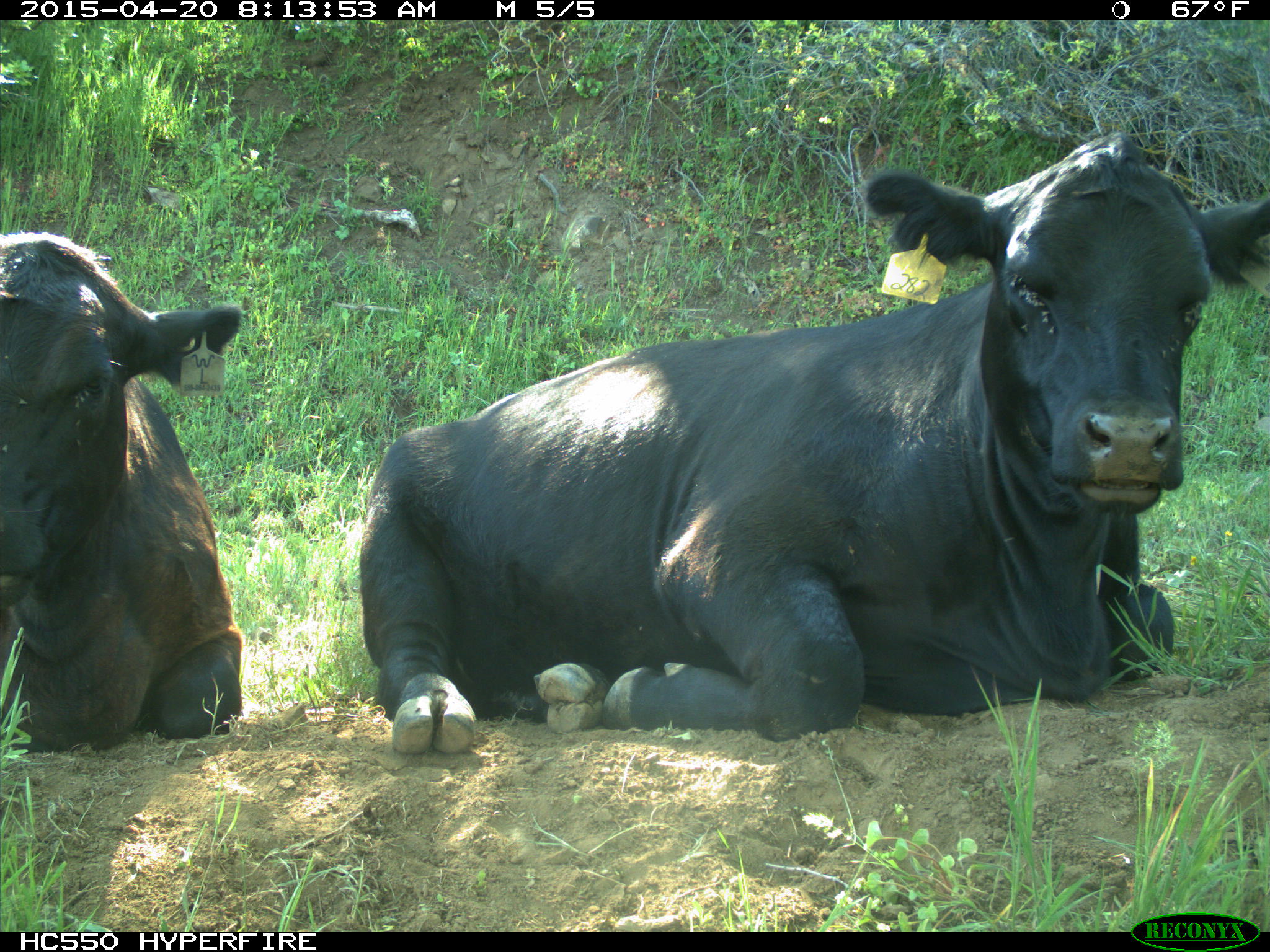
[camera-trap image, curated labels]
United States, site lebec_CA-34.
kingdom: Animalia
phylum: Chordata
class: Mammalia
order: Artiodactyla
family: Bovidae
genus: Bos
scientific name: Bos taurus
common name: domestic cow